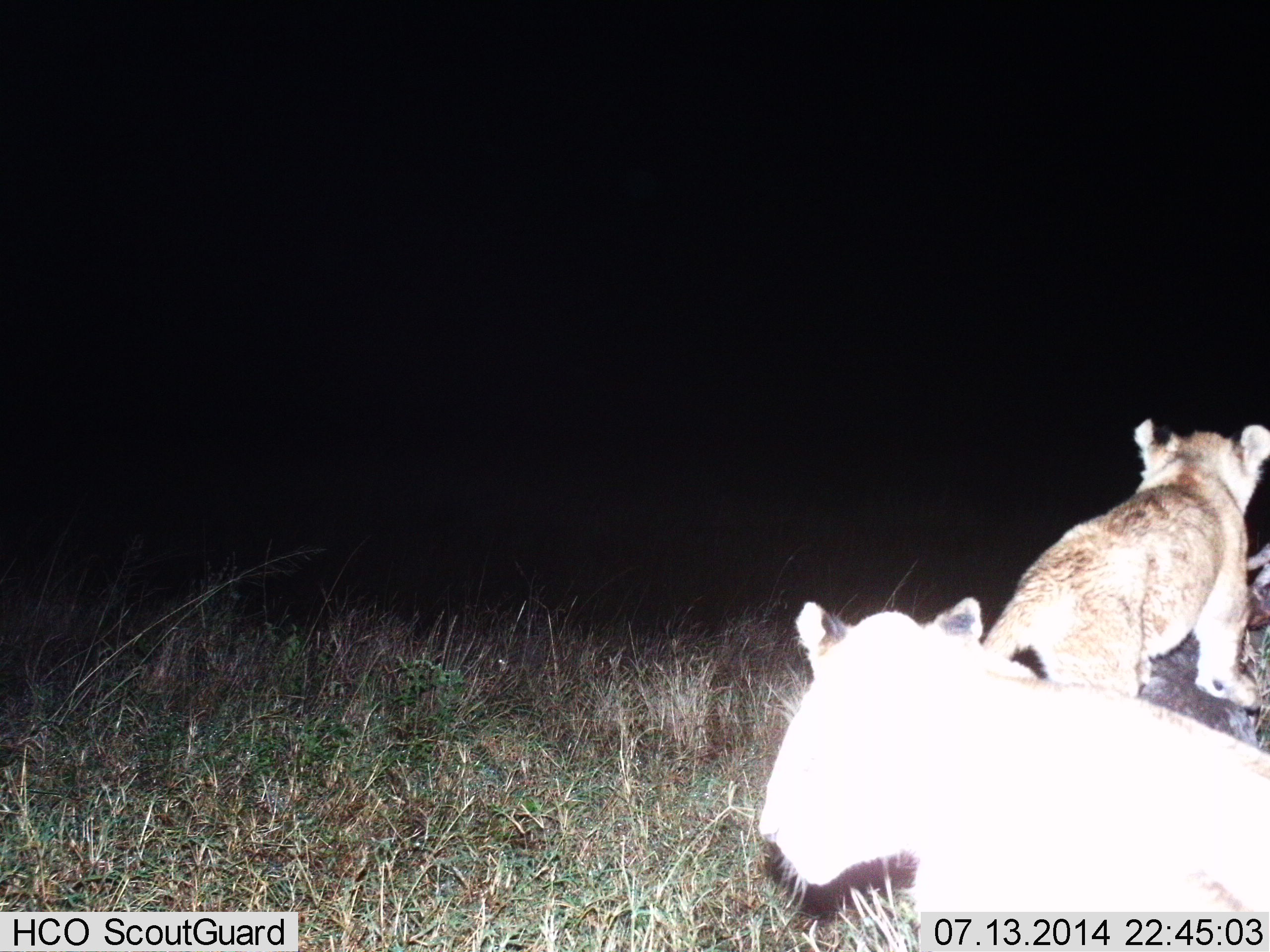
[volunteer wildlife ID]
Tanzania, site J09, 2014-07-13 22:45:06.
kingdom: Animalia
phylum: Chordata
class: Mammalia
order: Carnivora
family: Felidae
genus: Panthera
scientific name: Panthera leo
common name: lion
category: lionfemale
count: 2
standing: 80%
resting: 40%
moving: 30%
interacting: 0%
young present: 100%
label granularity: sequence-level